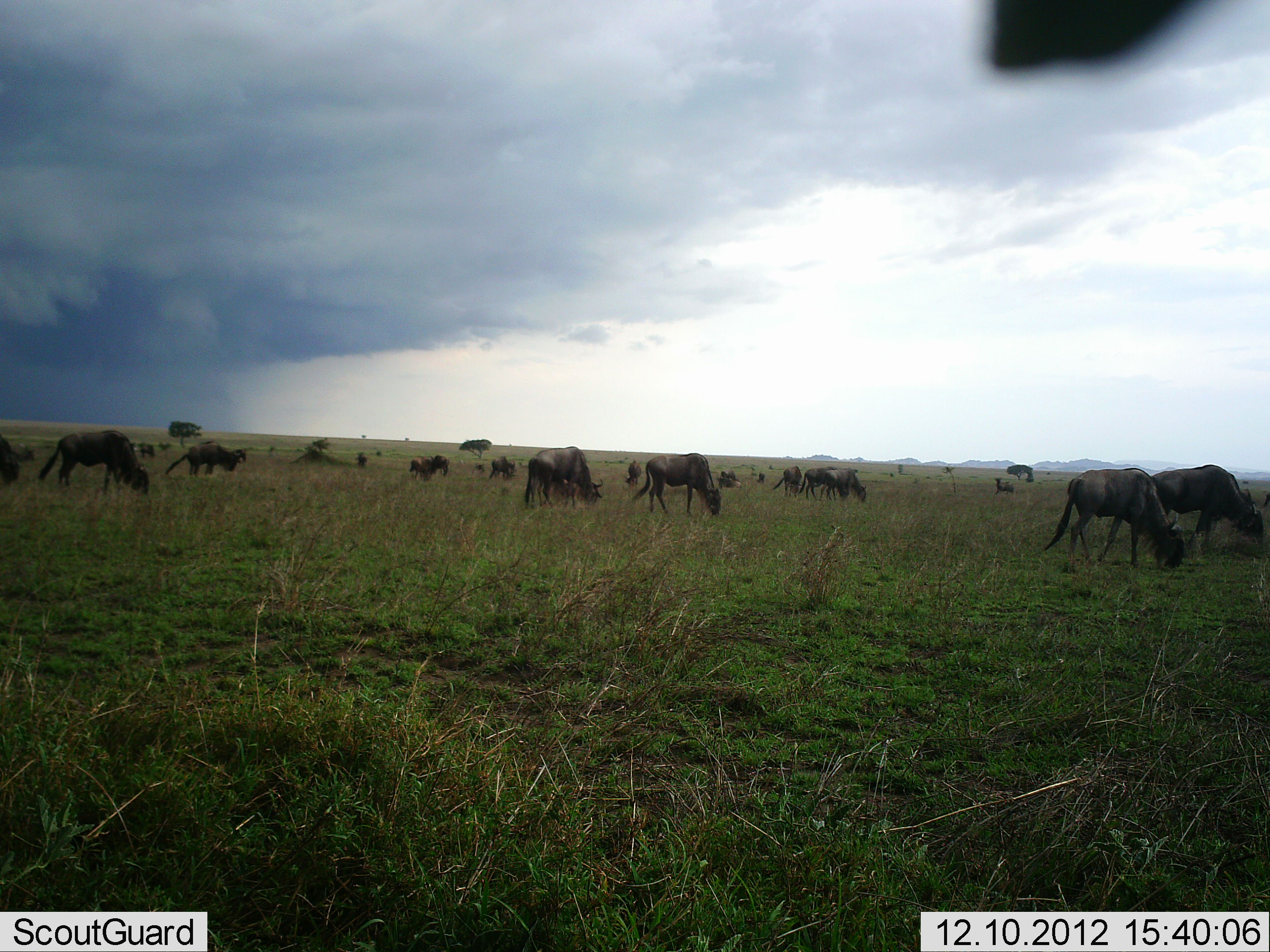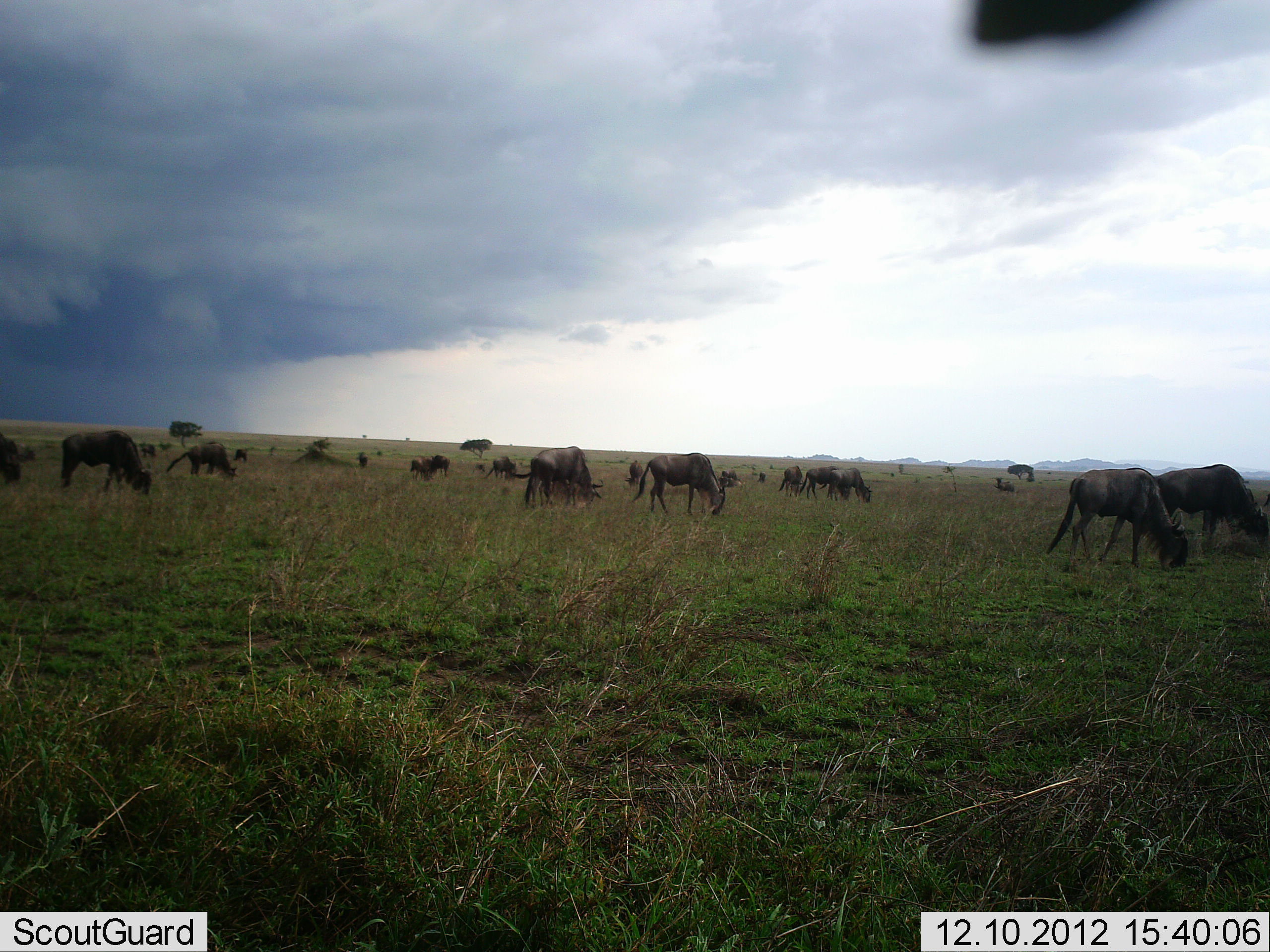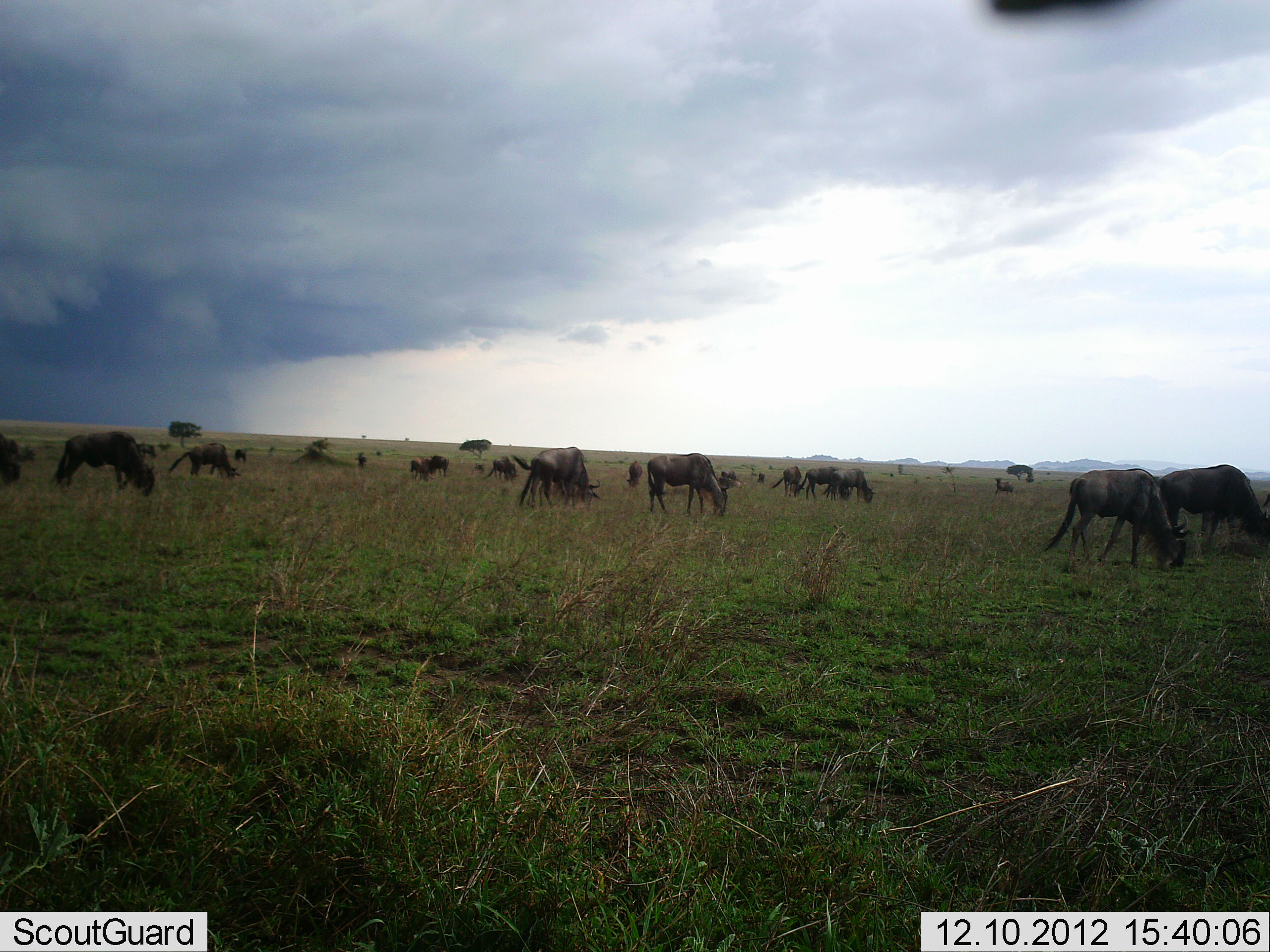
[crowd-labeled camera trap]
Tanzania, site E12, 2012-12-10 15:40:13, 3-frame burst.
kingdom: Animalia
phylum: Chordata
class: Mammalia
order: Artiodactyla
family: Bovidae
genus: Connochaetes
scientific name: Connochaetes taurinus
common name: blue wildebeest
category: wildebeest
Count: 11-50.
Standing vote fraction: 20%.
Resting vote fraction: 20%.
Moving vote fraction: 10%.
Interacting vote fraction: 0%.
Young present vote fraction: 0%.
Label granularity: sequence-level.